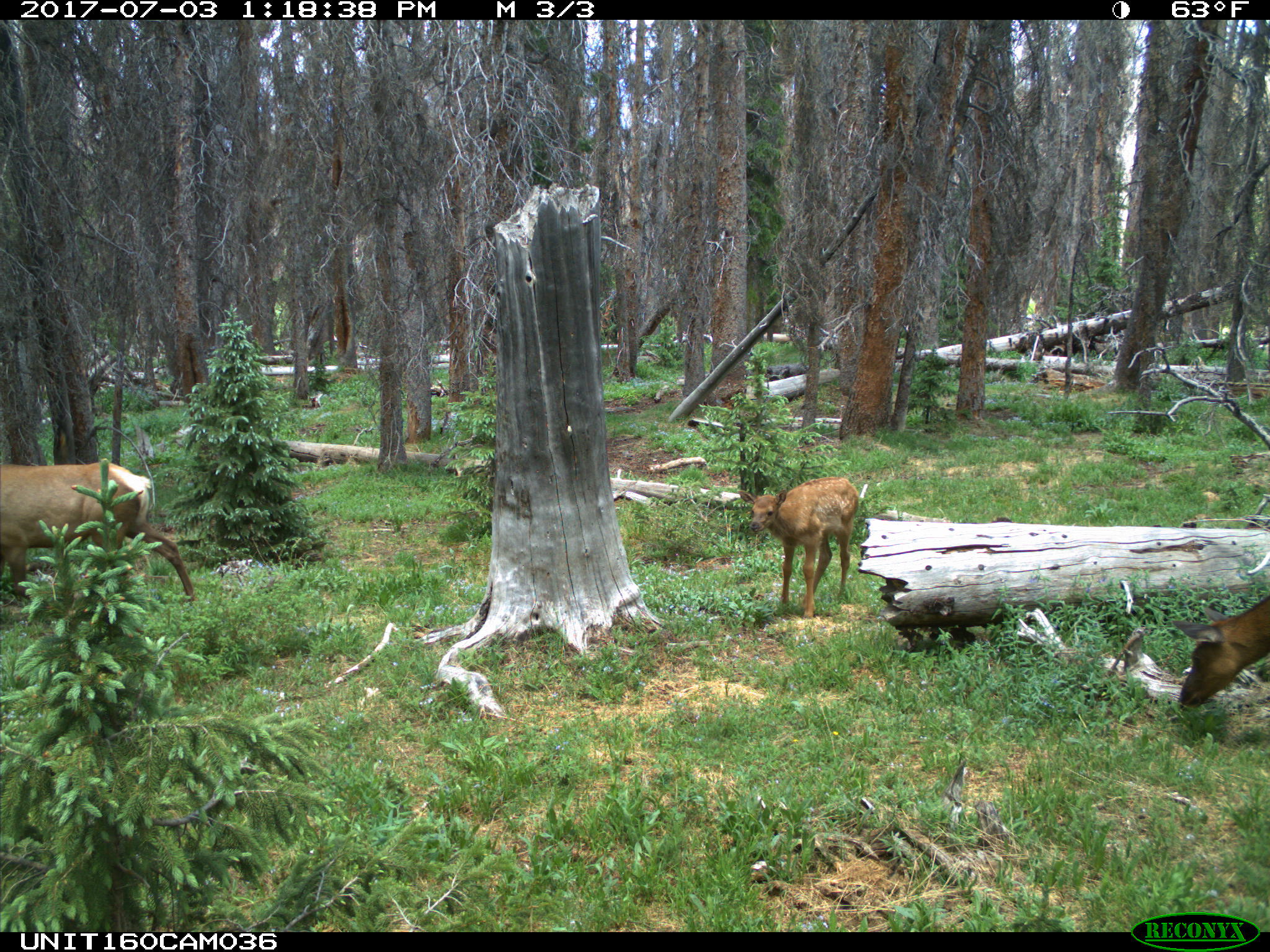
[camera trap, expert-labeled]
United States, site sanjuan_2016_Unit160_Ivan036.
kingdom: Animalia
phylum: Chordata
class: Mammalia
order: Artiodactyla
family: Cervidae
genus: Cervus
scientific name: Cervus elaphus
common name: red deer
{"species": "Cervus elaphus (red deer)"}